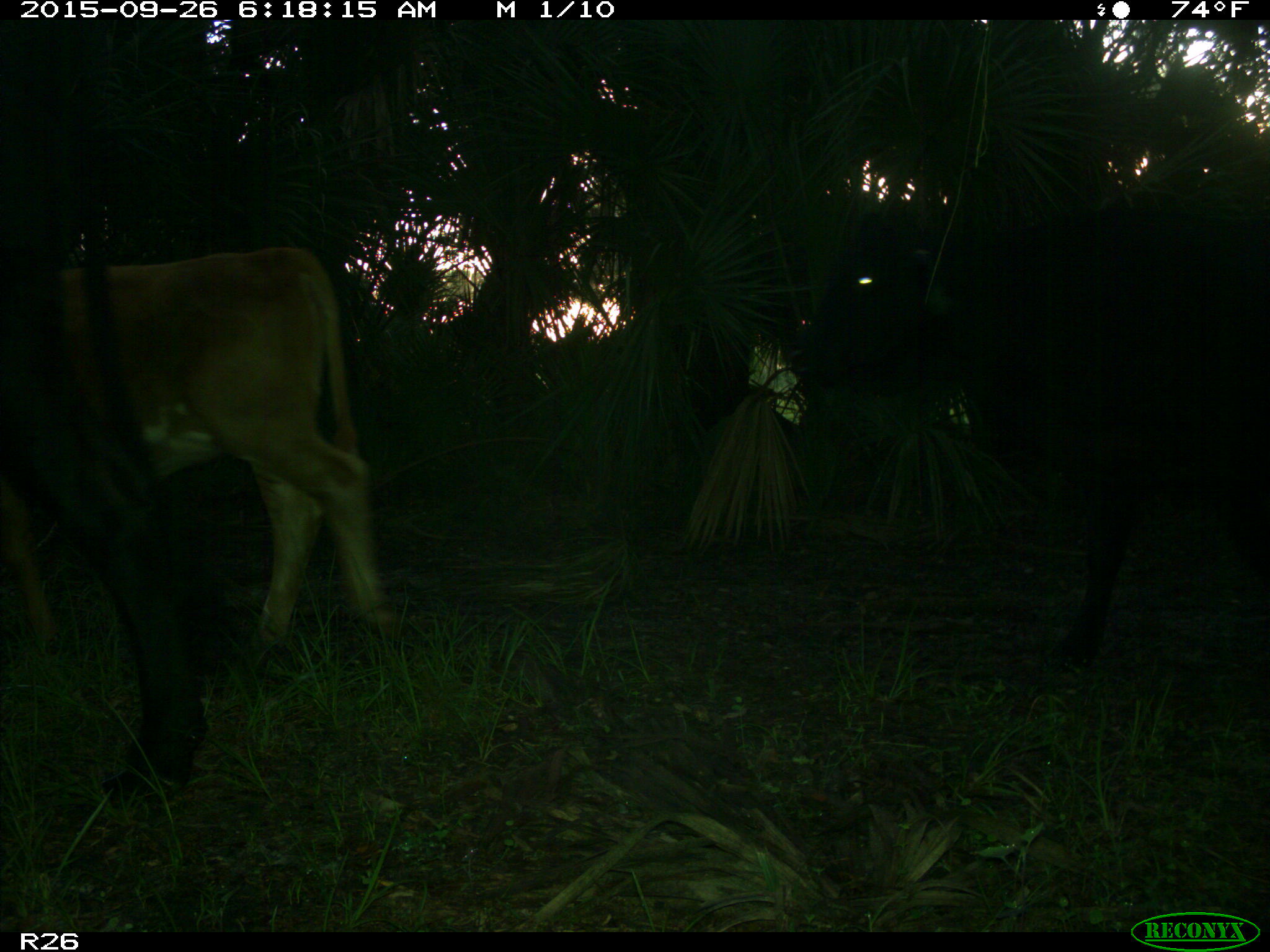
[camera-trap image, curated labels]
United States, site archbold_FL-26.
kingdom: Animalia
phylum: Chordata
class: Mammalia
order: Artiodactyla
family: Bovidae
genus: Bos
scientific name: Bos taurus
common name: domestic cow